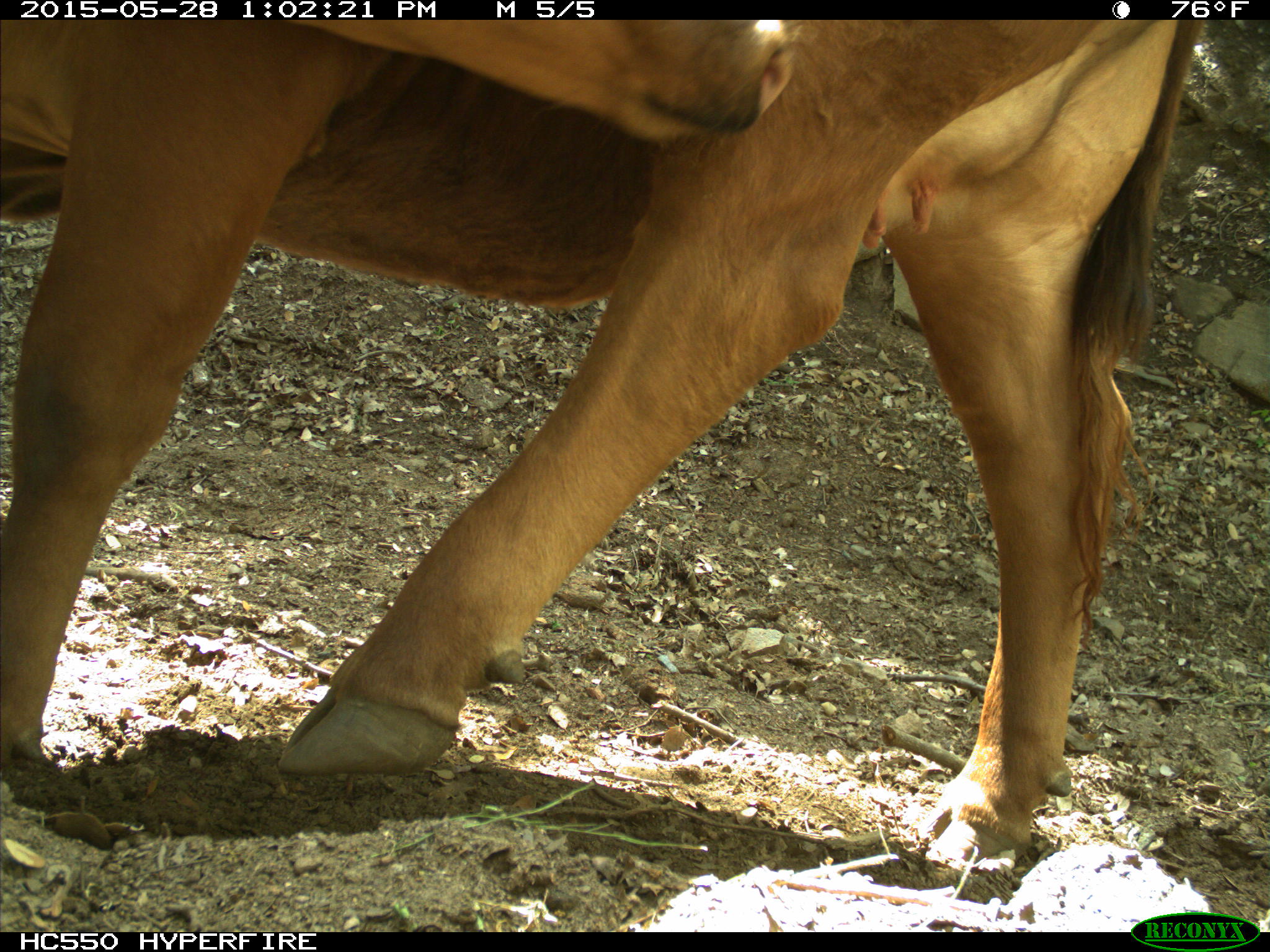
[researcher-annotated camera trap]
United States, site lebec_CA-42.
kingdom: Animalia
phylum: Chordata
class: Mammalia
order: Artiodactyla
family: Bovidae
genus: Bos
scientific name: Bos taurus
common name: domestic cow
Bos taurus (domestic cow).